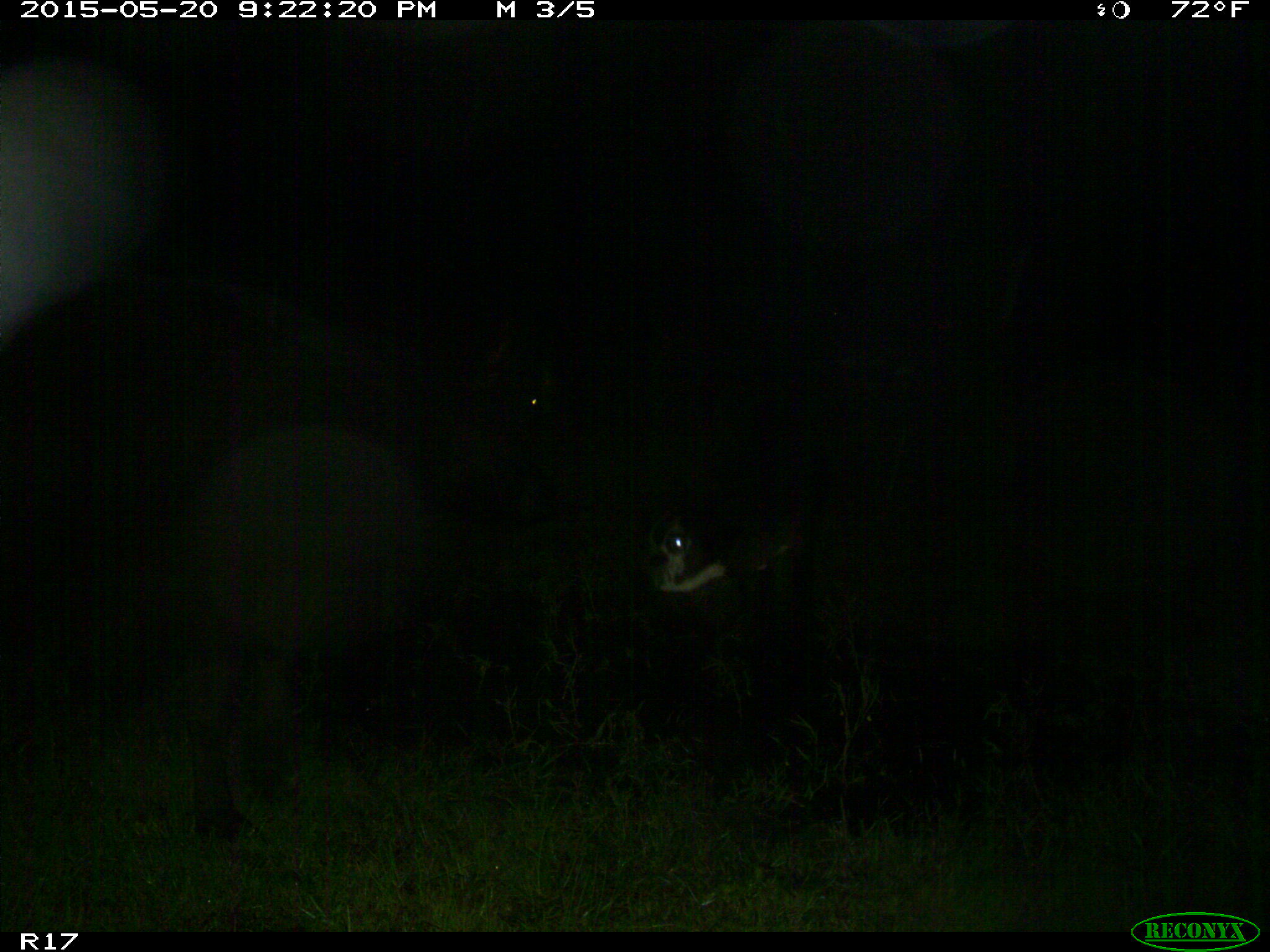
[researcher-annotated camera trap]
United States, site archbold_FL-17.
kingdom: Animalia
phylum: Chordata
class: Mammalia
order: Artiodactyla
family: Bovidae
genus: Bos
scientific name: Bos taurus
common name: domestic cow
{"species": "Bos taurus (domestic cow)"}